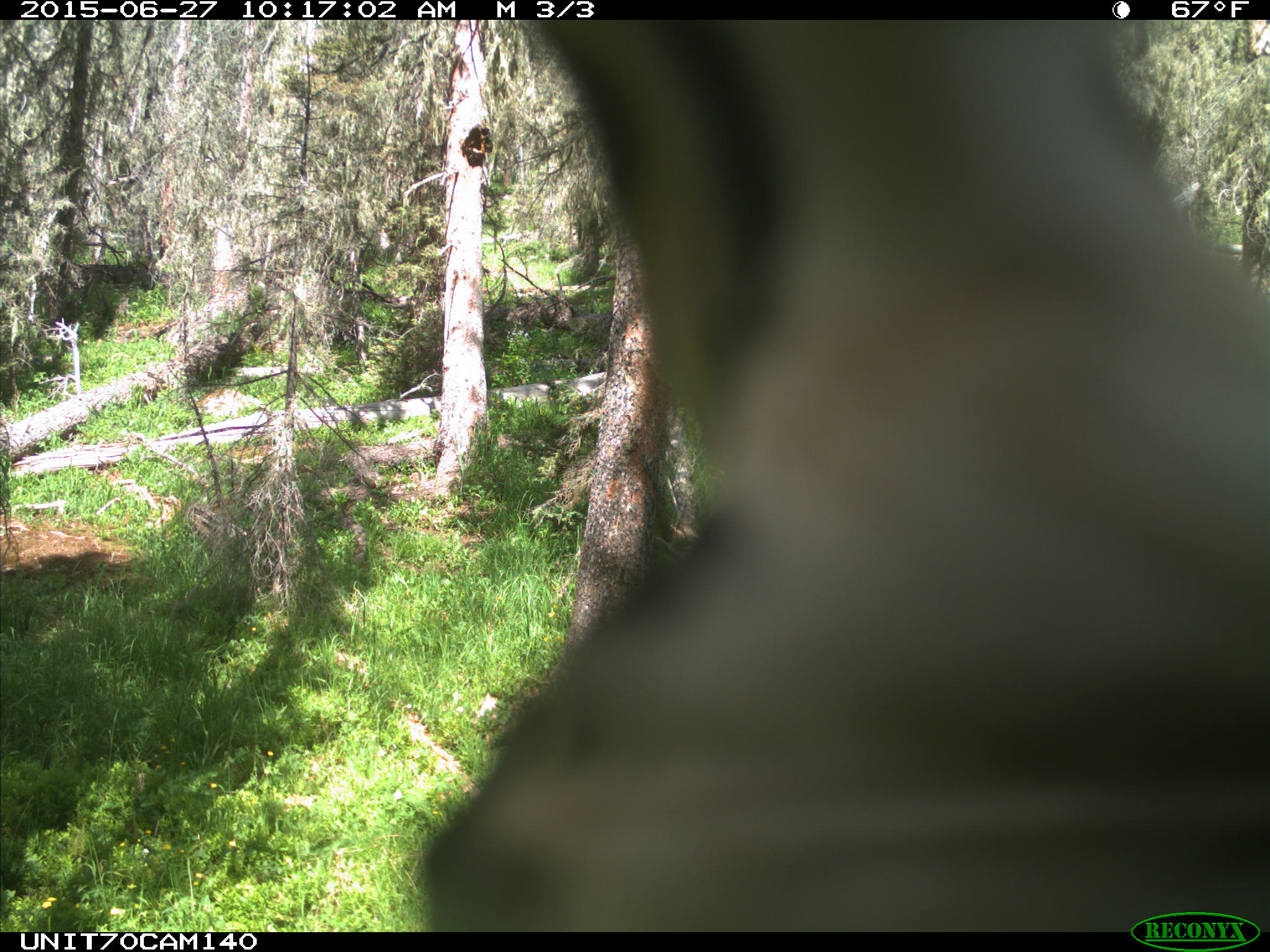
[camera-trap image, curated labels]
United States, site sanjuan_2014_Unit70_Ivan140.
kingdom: Animalia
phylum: Chordata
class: Aves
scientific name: Aves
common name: birds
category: unidentified bird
Unidentified bird (birds) (Aves).